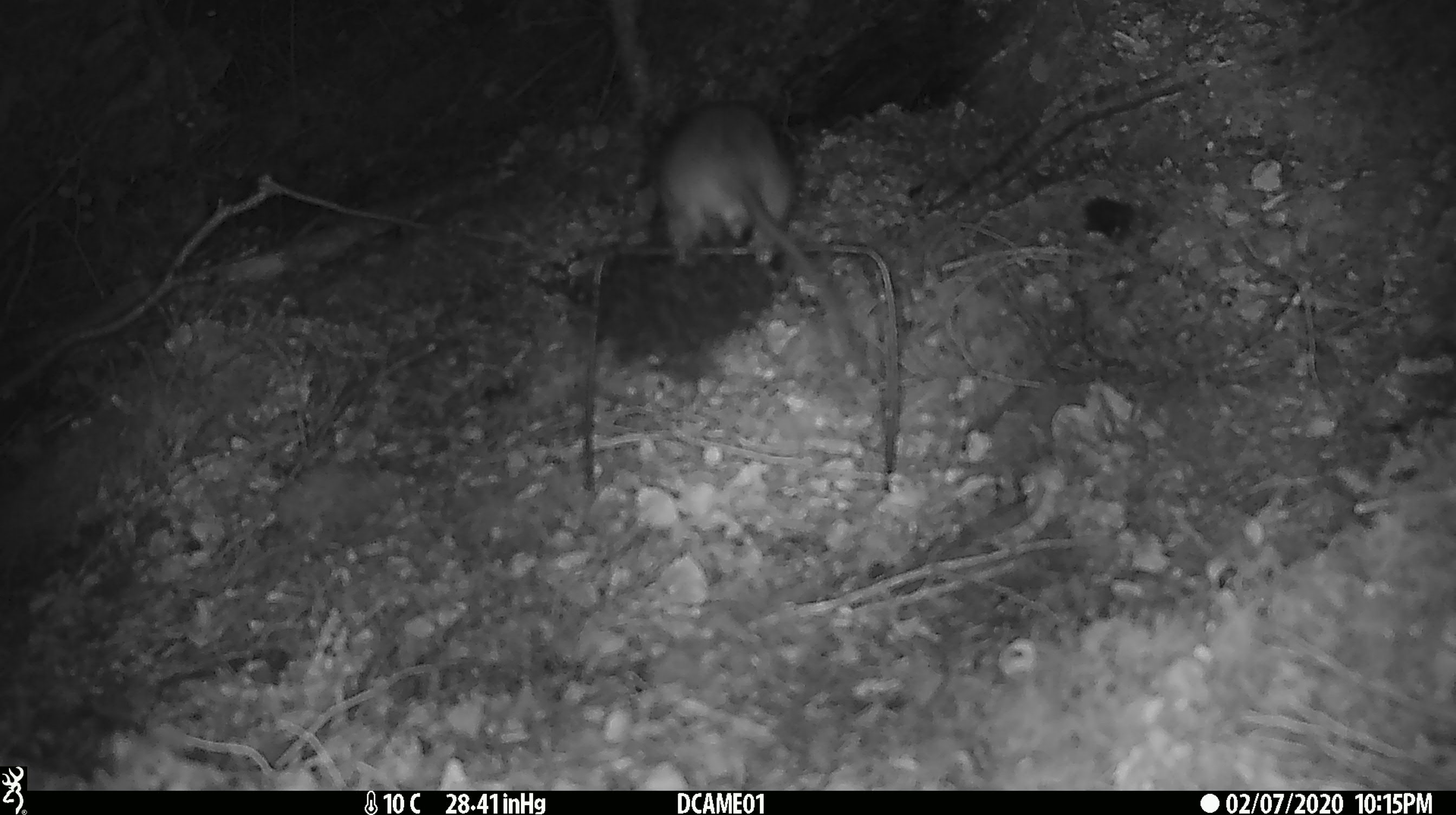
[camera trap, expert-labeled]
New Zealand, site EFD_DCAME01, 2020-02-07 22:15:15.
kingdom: Animalia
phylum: Chordata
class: Mammalia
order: Rodentia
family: Muridae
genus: Rattus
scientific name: Rattus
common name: rat